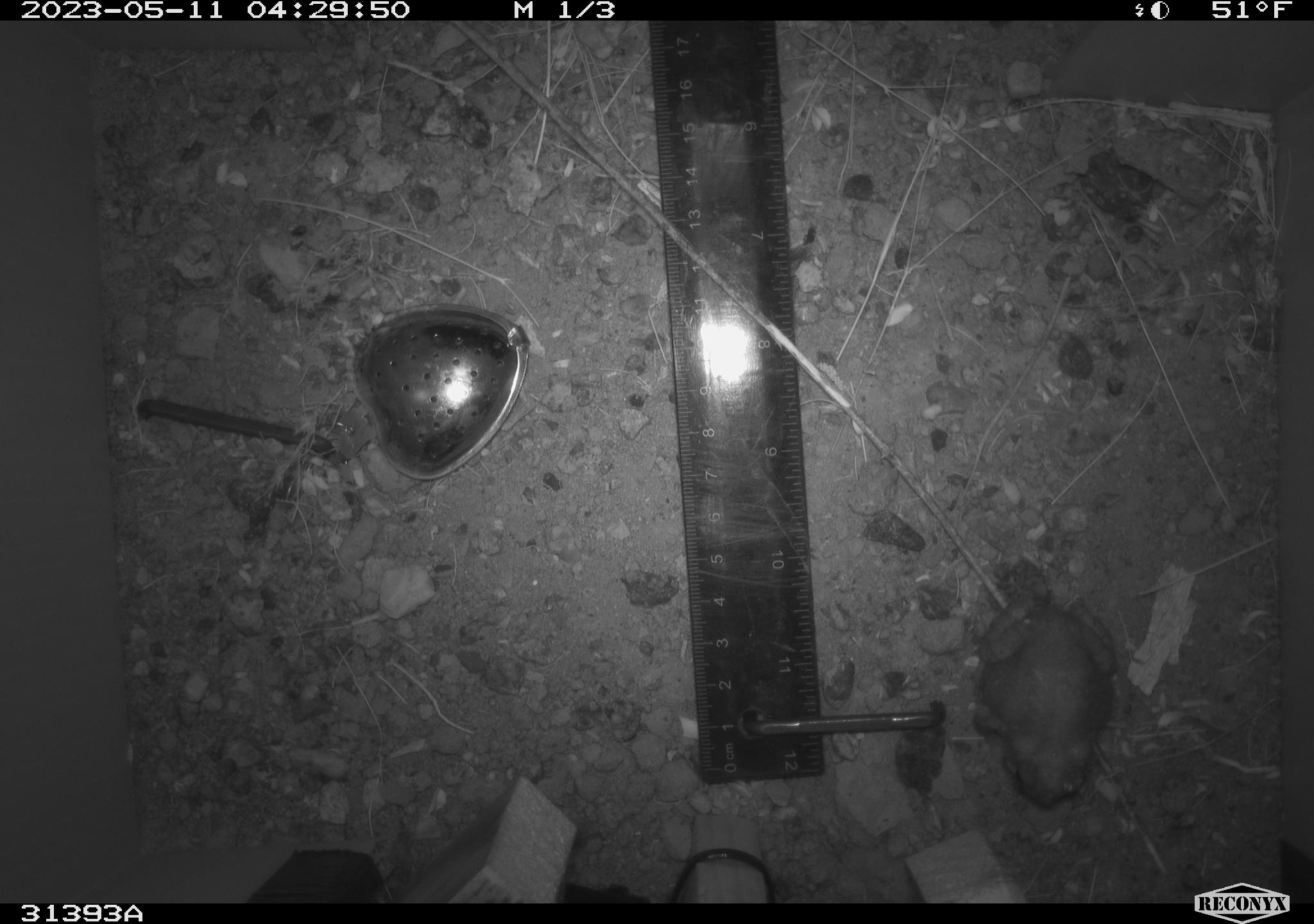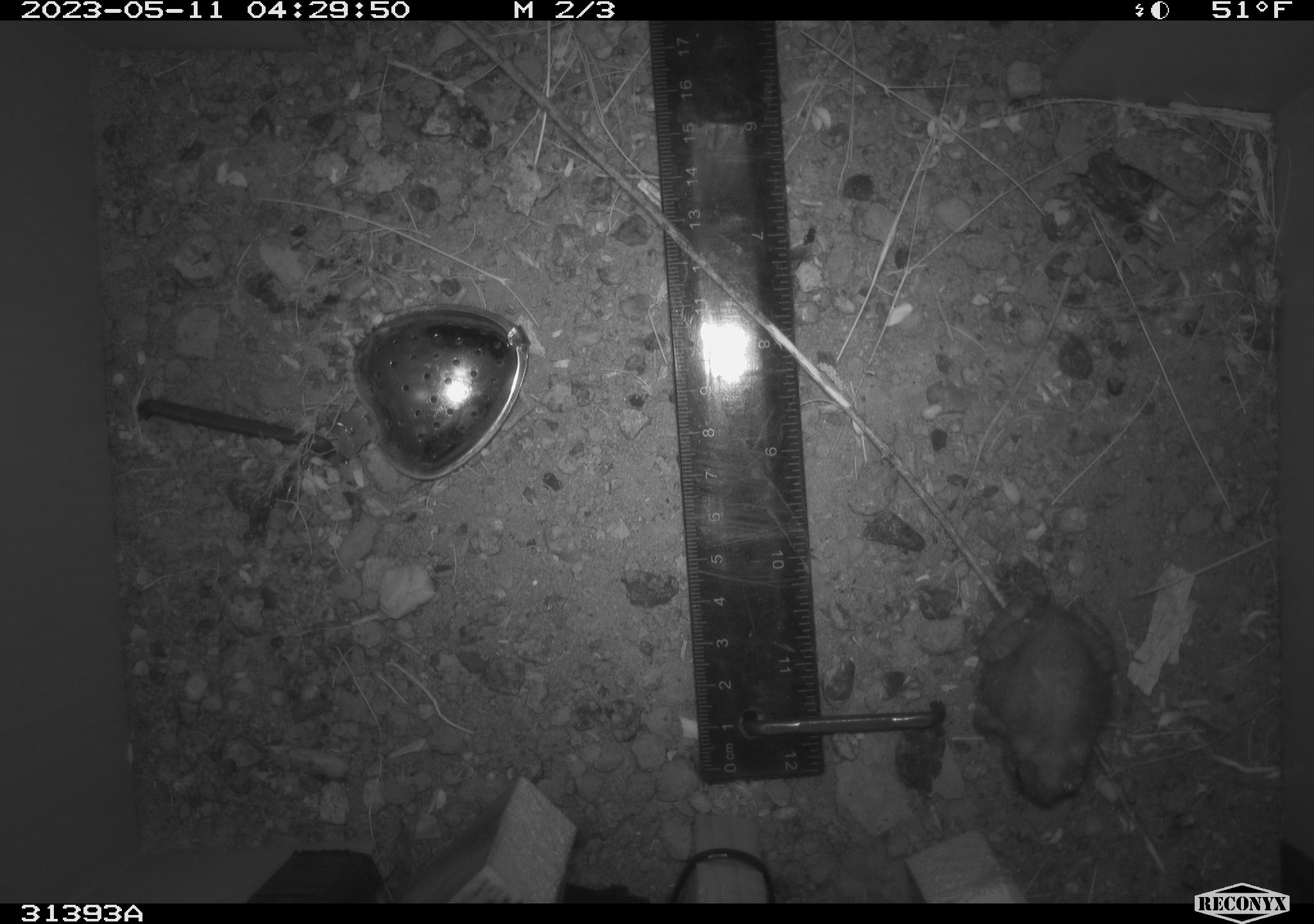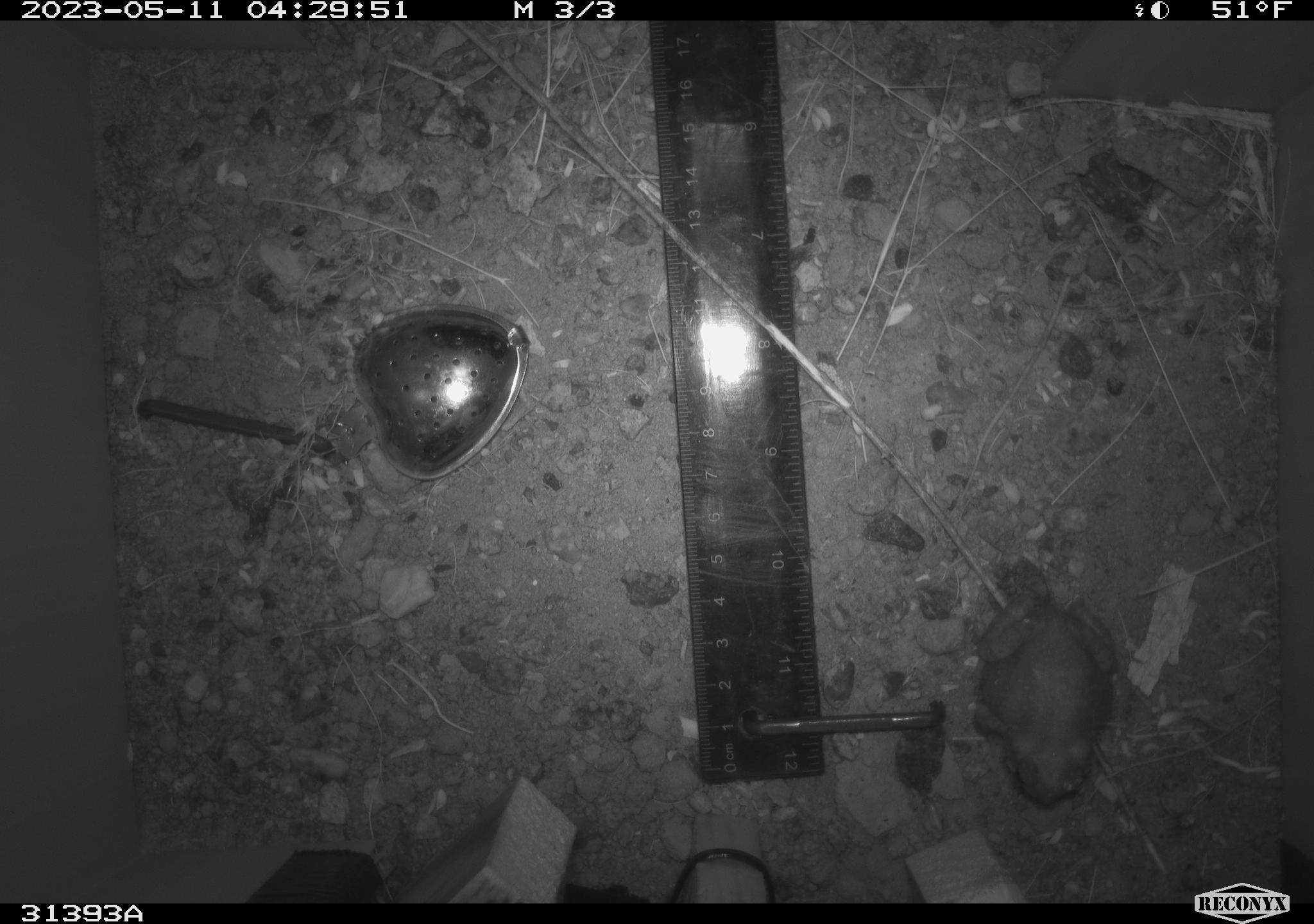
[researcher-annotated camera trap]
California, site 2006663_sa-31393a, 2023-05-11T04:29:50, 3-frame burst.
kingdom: Animalia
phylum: Chordata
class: Mammalia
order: Rodentia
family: Heteromyidae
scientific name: Heteromyidae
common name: kangaroo rats and pocket mice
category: heteromyidae family